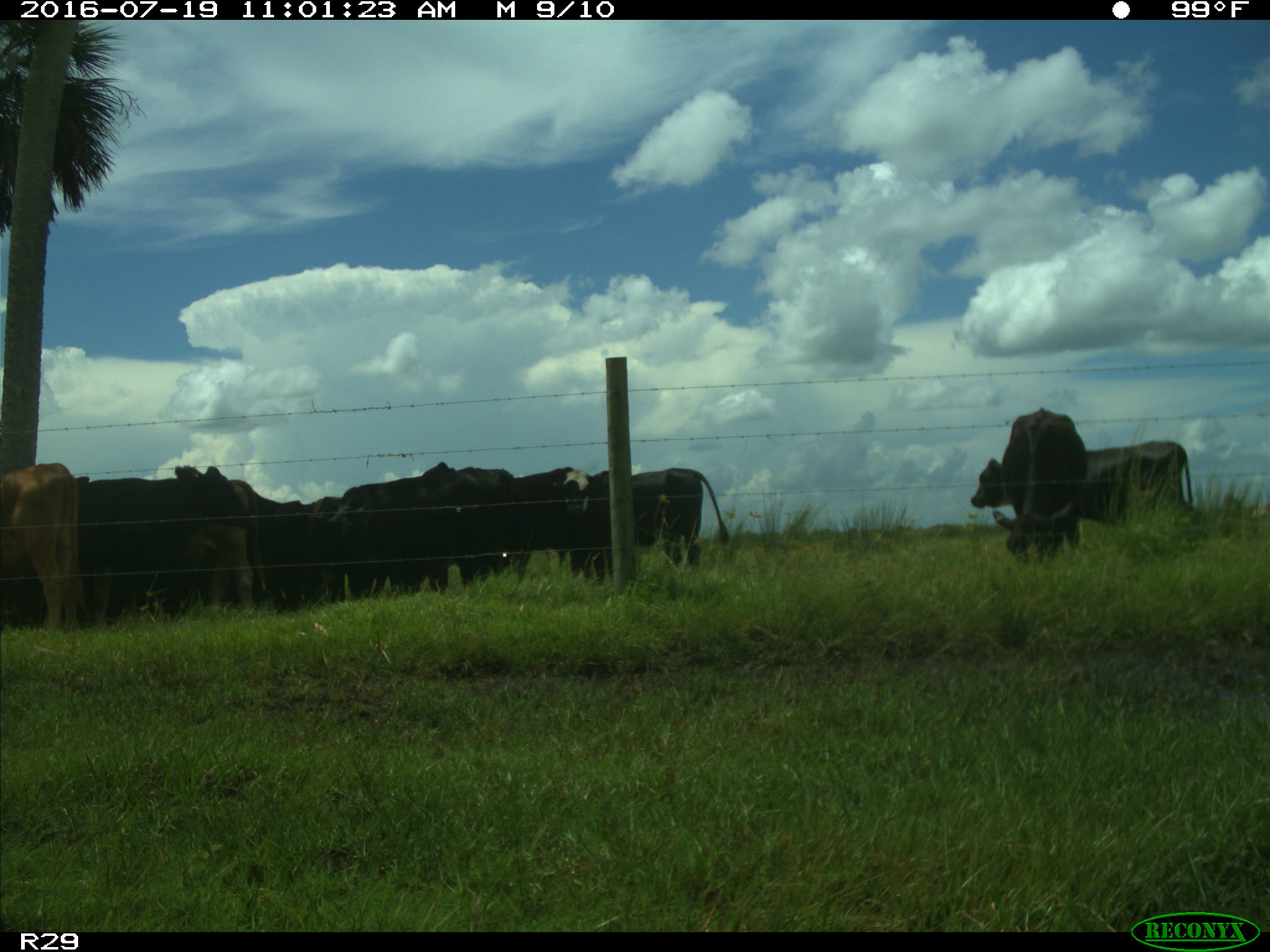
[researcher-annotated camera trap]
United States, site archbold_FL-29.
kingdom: Animalia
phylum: Chordata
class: Mammalia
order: Artiodactyla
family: Bovidae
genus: Bos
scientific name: Bos taurus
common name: domestic cow